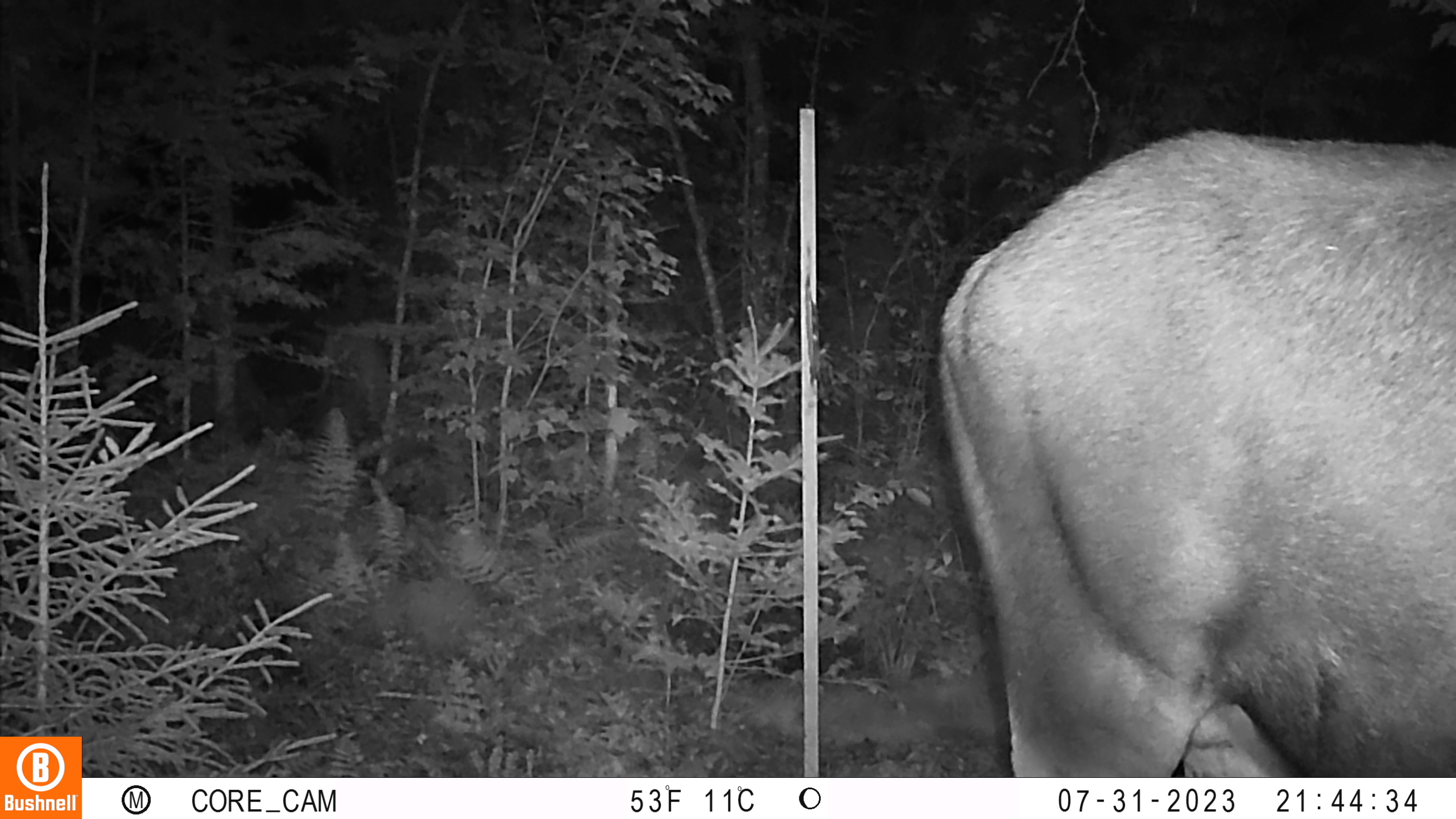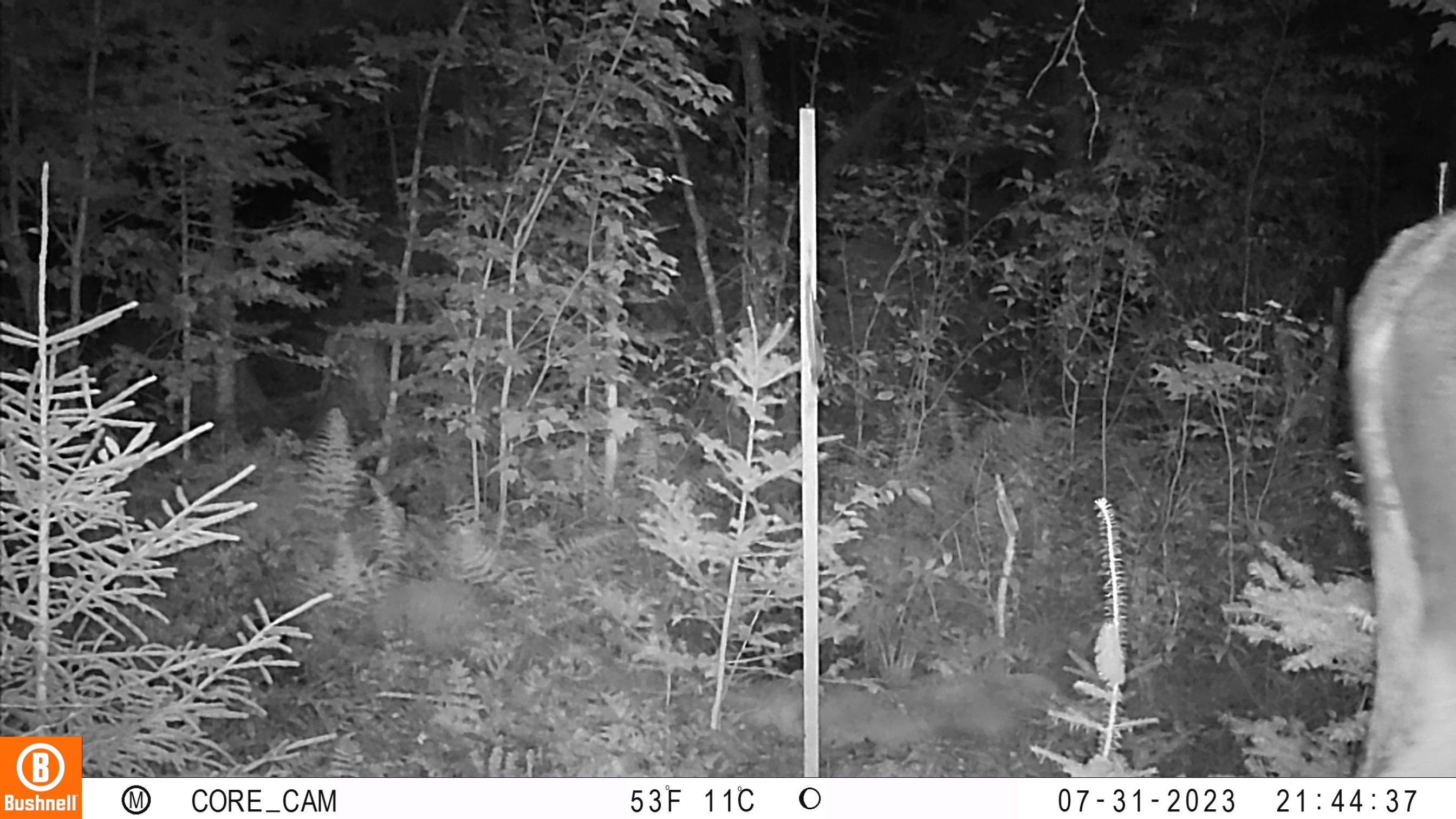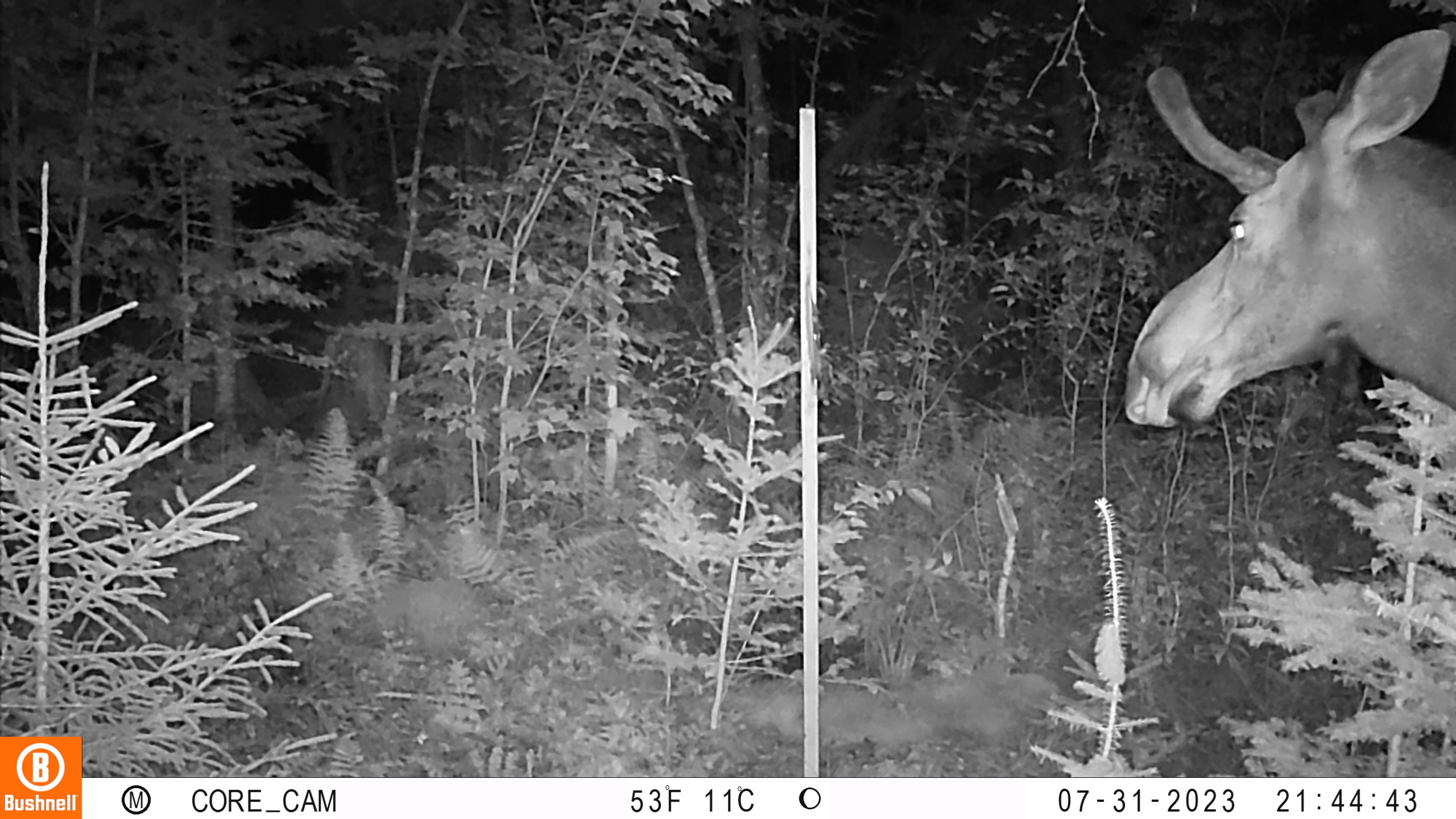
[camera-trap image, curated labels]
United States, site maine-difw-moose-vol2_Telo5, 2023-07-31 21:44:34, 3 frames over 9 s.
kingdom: Animalia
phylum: Chordata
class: Mammalia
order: Artiodactyla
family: Cervidae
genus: Odocoileus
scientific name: Odocoileus virginianus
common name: white-tailed deer